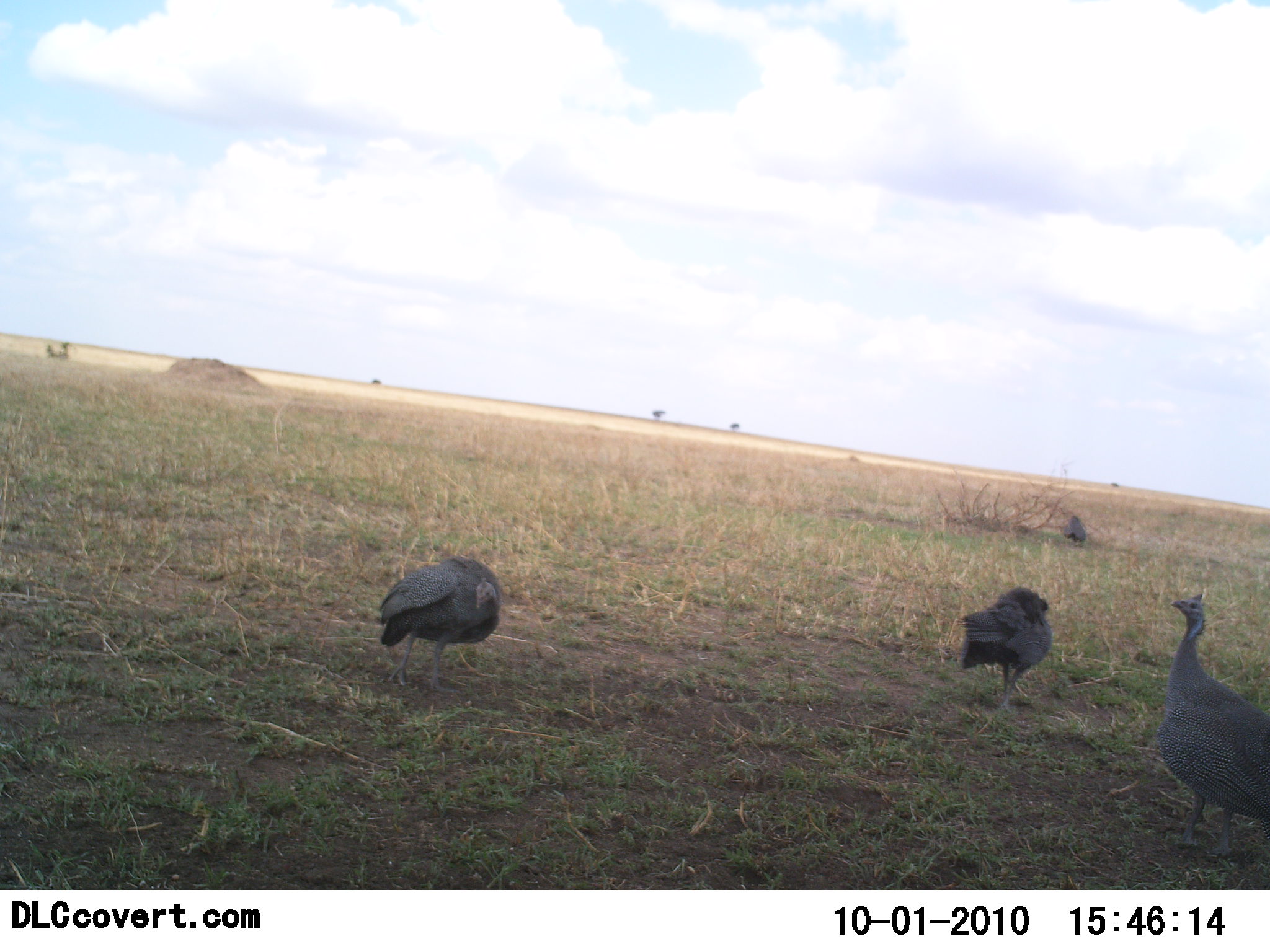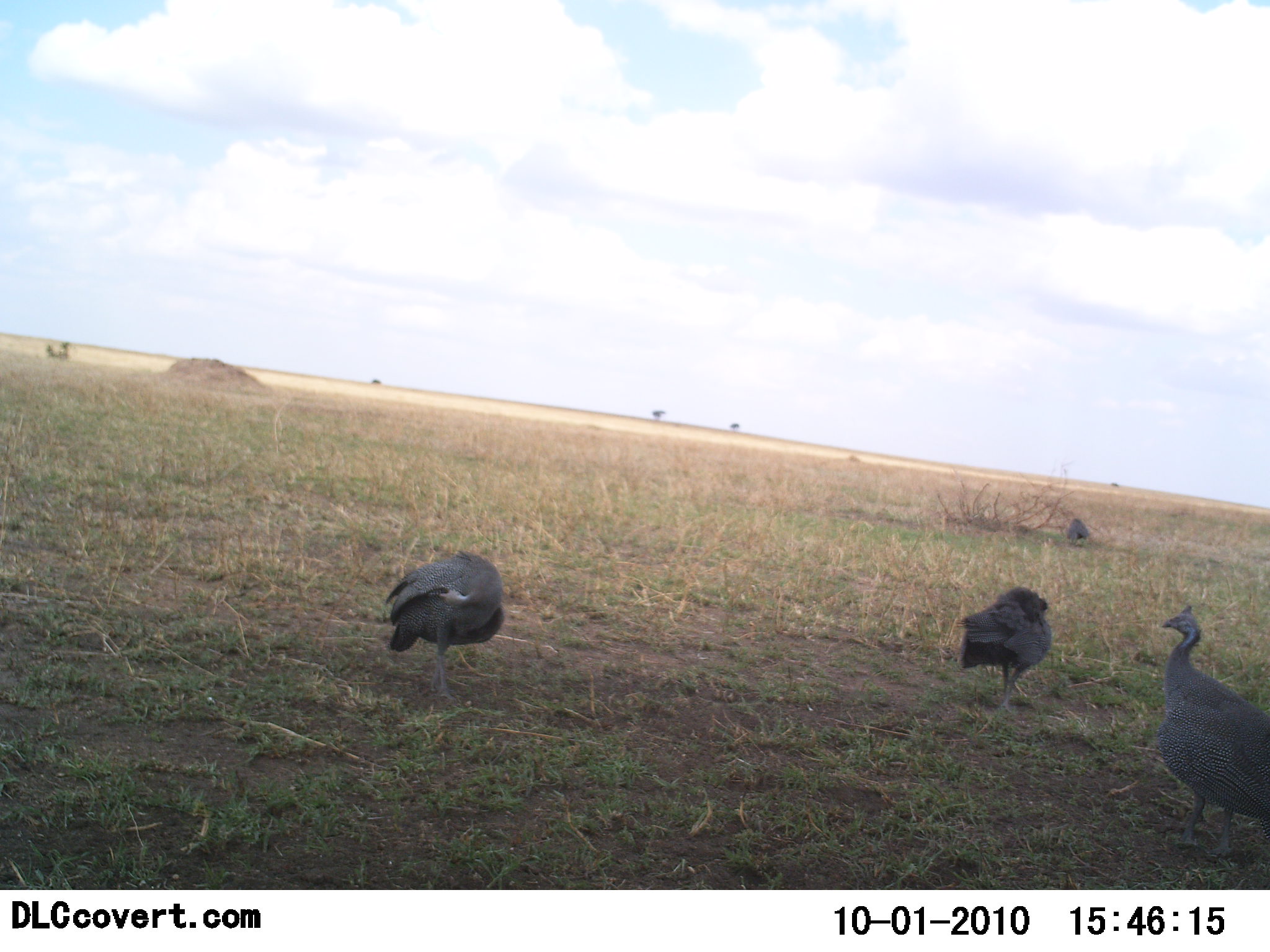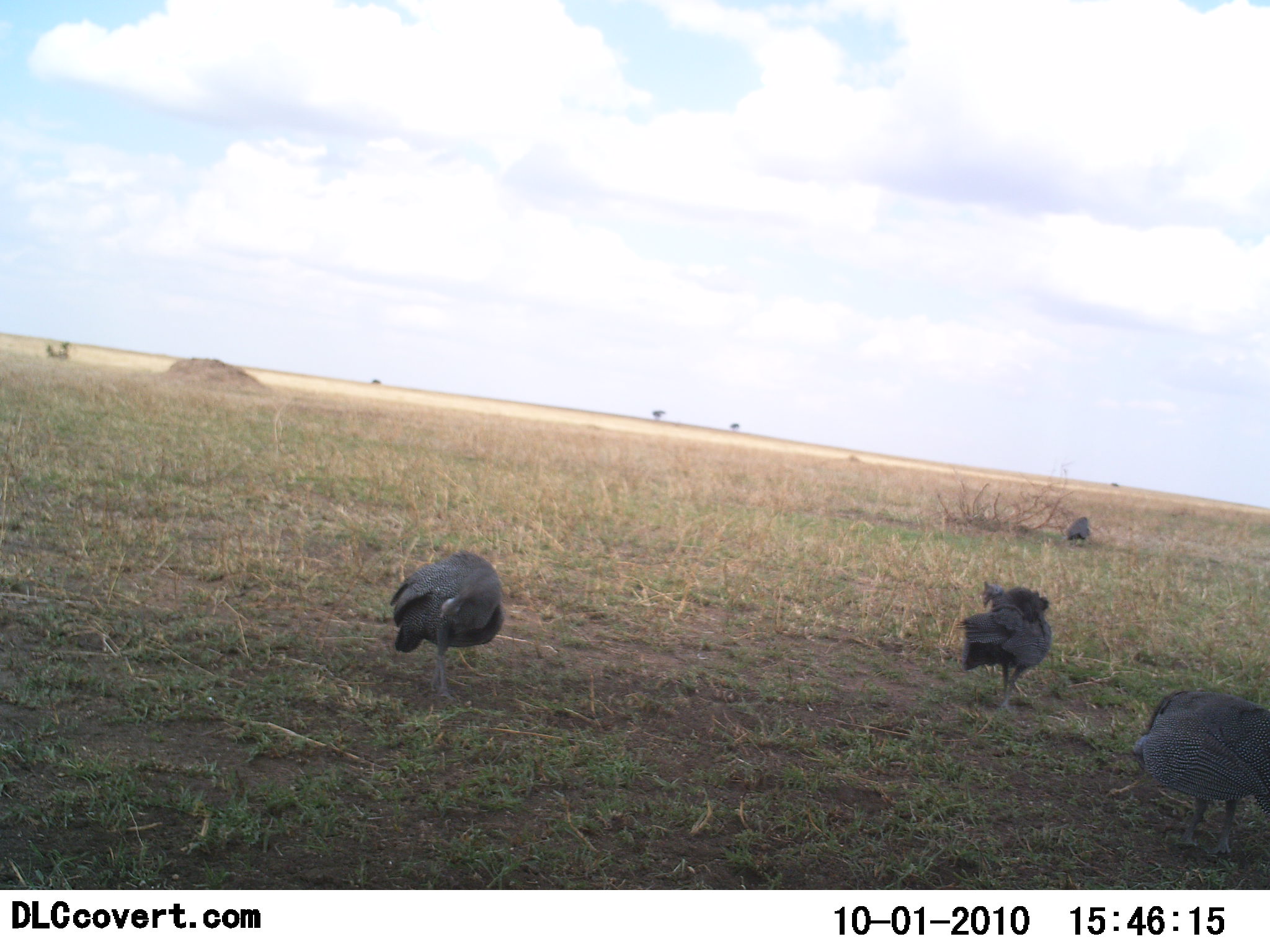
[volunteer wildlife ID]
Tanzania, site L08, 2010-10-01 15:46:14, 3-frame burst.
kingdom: Animalia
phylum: Chordata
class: Aves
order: Galliformes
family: Numididae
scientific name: Numididae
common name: guinea fowl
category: guineafowl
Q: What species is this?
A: Guineafowl (guinea fowl) (Numididae).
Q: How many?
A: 4.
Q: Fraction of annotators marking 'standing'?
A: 55%.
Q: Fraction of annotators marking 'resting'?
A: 0%.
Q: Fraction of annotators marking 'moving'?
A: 27%.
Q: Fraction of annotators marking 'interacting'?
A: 0%.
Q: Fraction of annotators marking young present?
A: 0%.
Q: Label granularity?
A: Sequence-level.